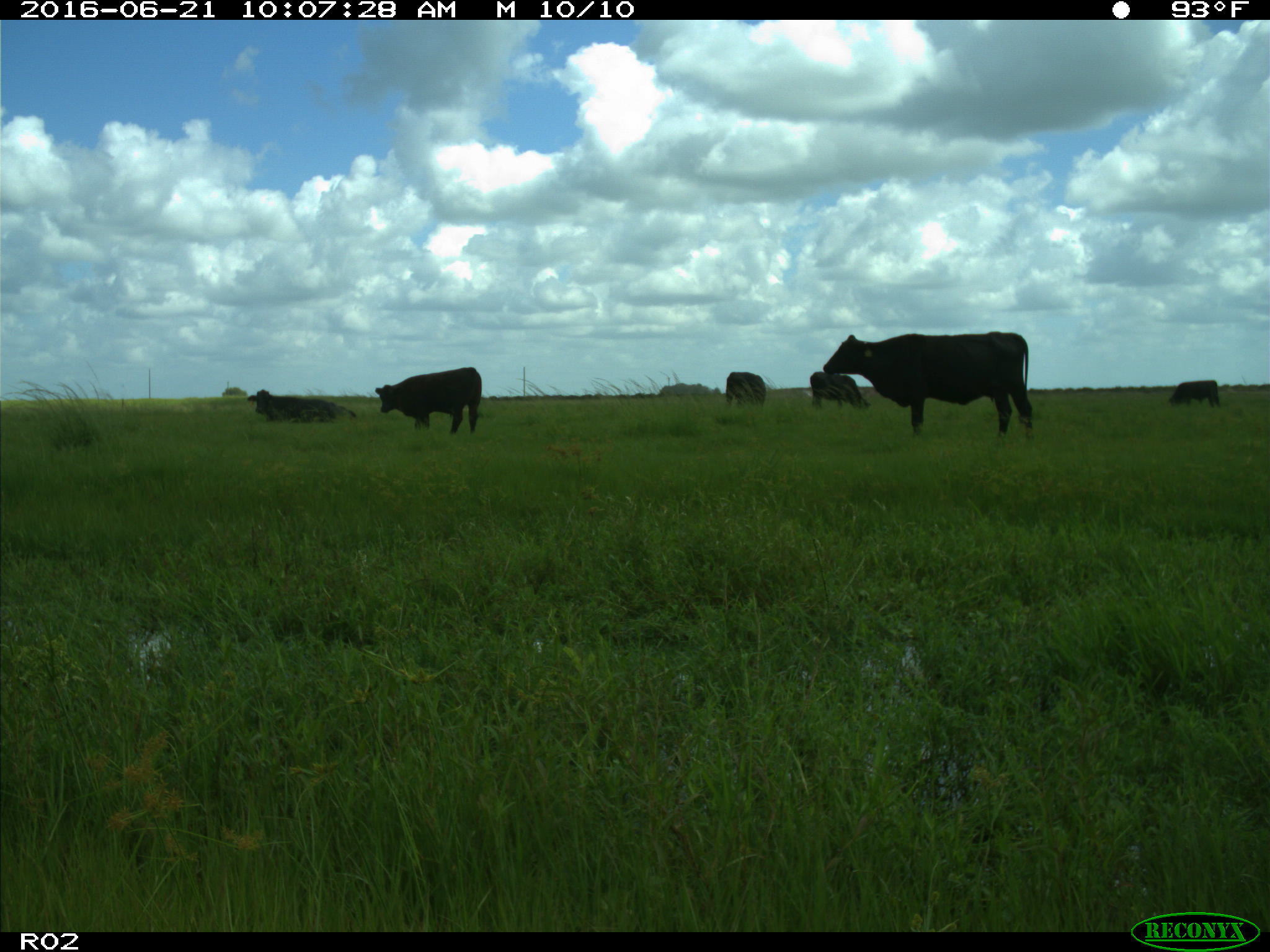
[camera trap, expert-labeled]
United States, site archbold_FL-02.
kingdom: Animalia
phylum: Chordata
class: Mammalia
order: Artiodactyla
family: Bovidae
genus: Bos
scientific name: Bos taurus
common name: domestic cow